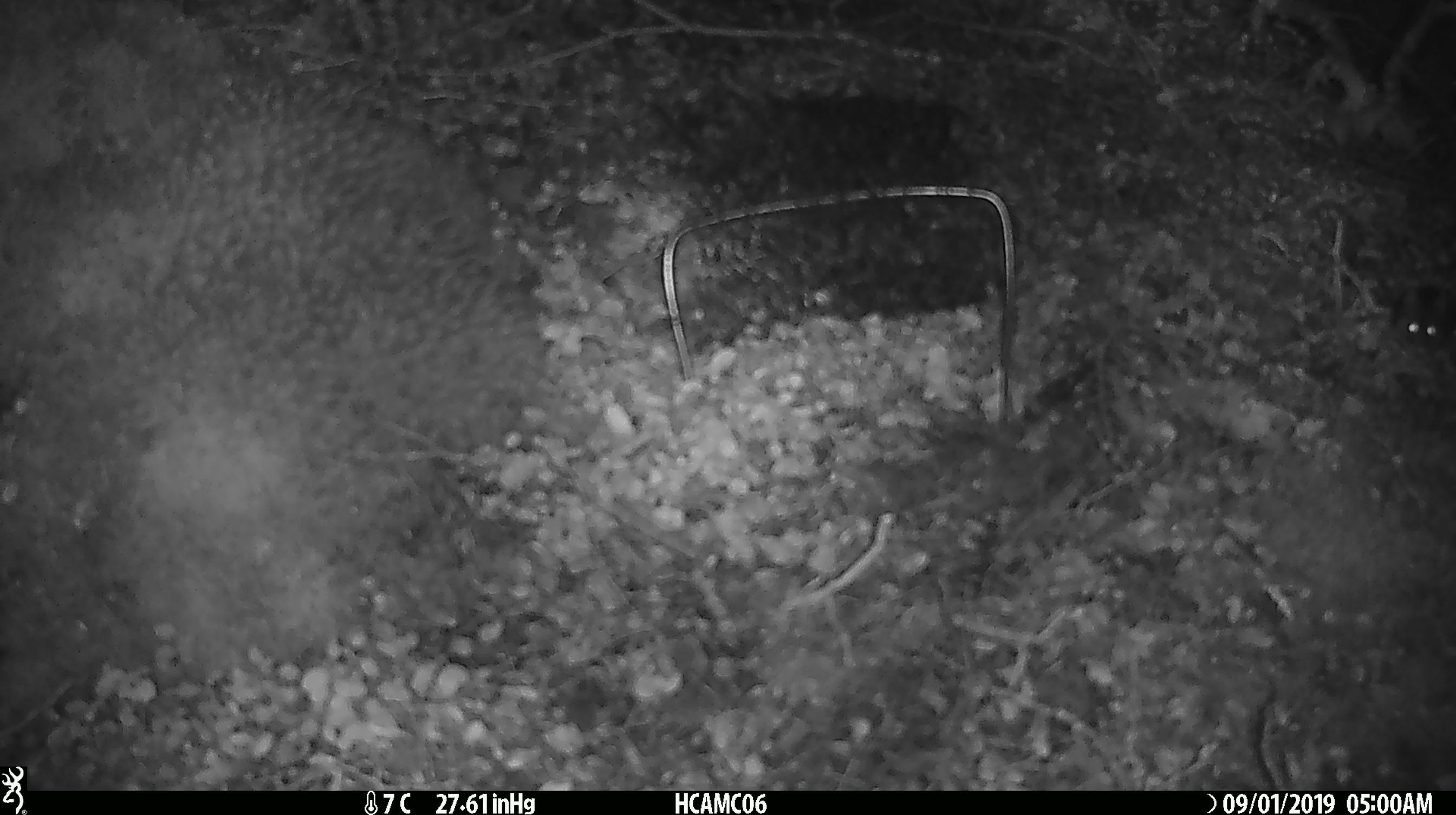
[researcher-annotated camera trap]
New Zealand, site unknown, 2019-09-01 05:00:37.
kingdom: Animalia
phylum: Chordata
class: Mammalia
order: Rodentia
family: Muridae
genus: Mus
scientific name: Mus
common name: mouse